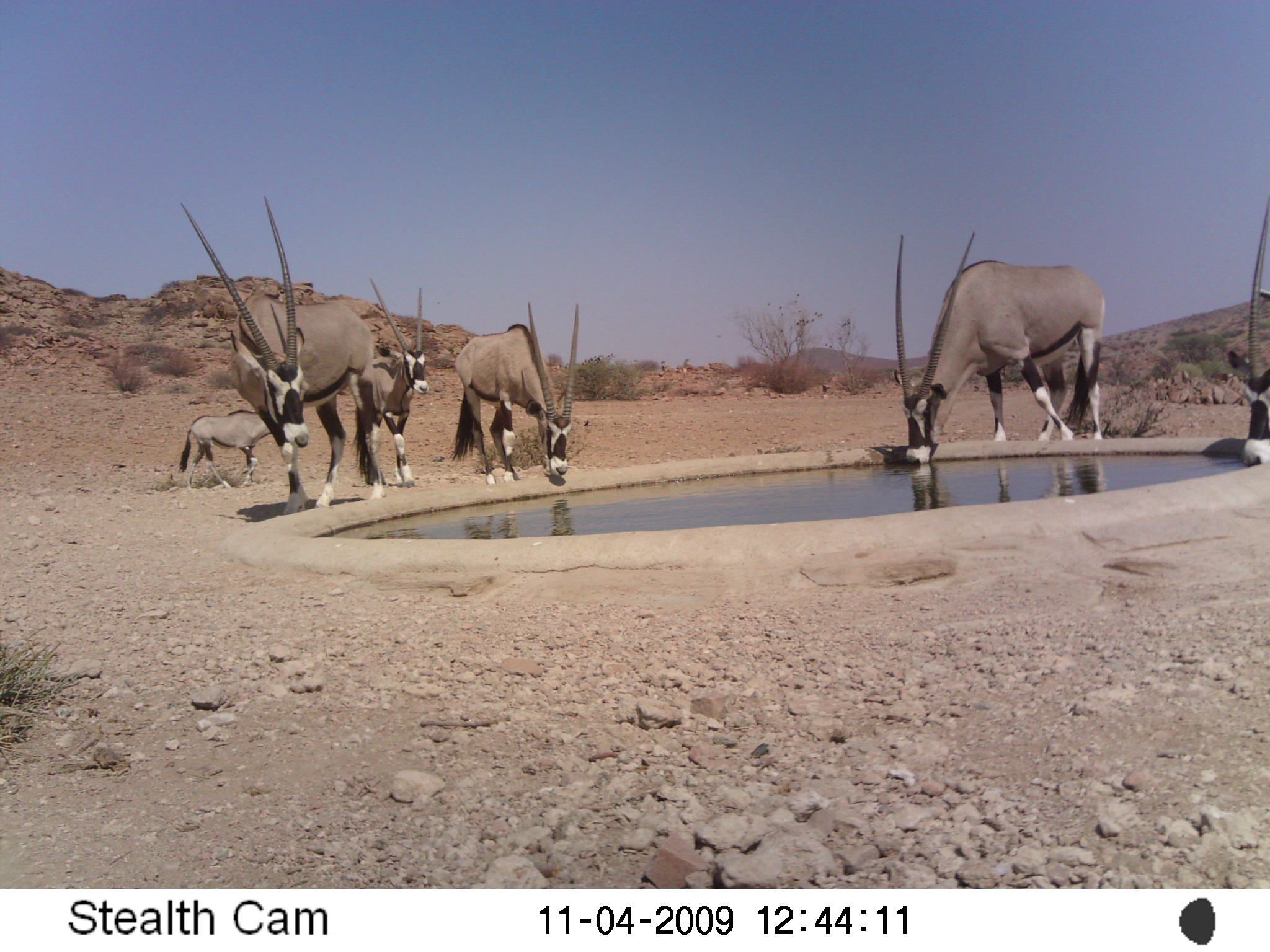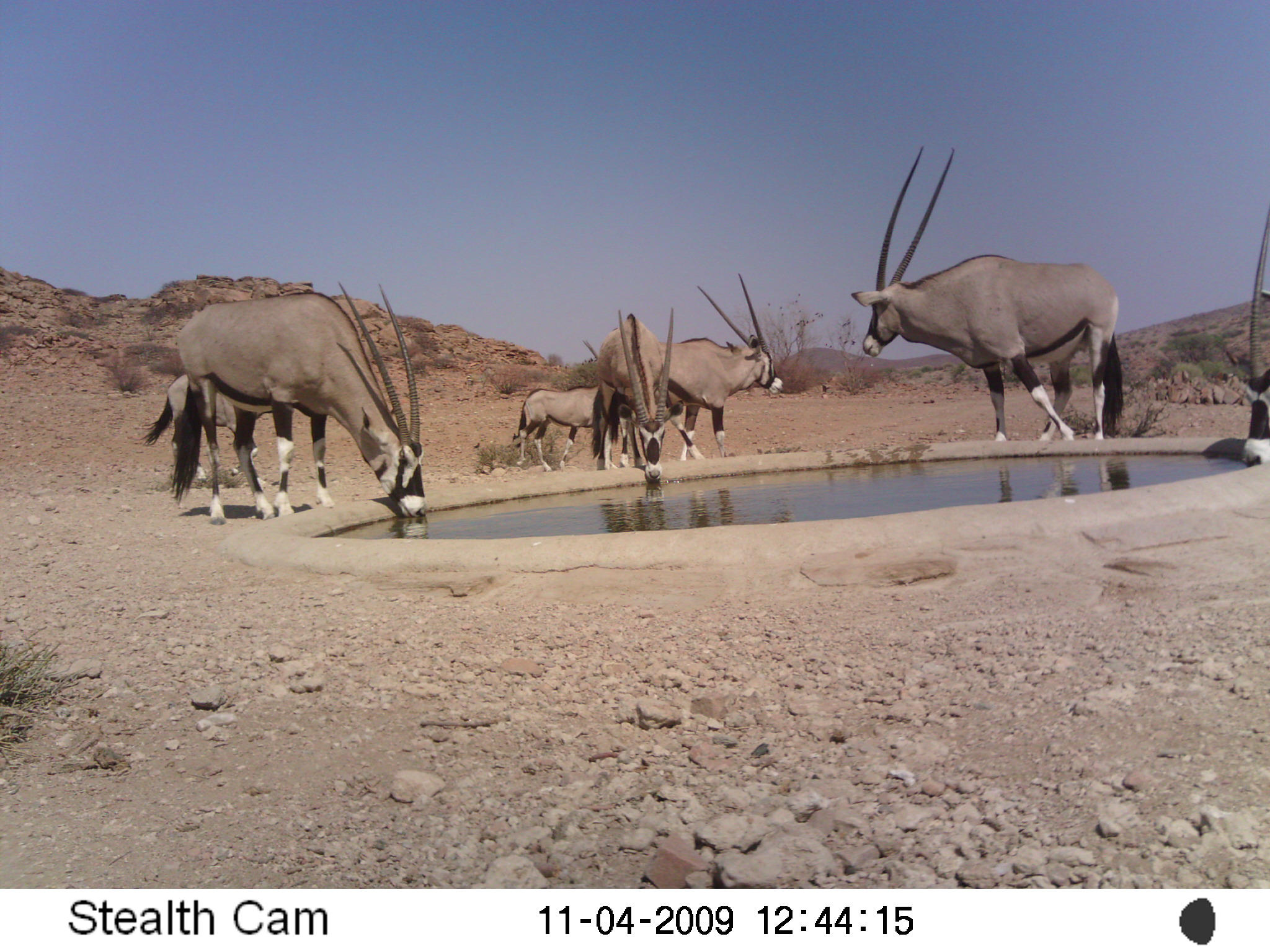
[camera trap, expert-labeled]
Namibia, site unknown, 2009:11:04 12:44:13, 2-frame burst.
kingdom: Animalia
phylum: Chordata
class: Mammalia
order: Artiodactyla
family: Bovidae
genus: Oryx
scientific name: Oryx gazella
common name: gemsbok